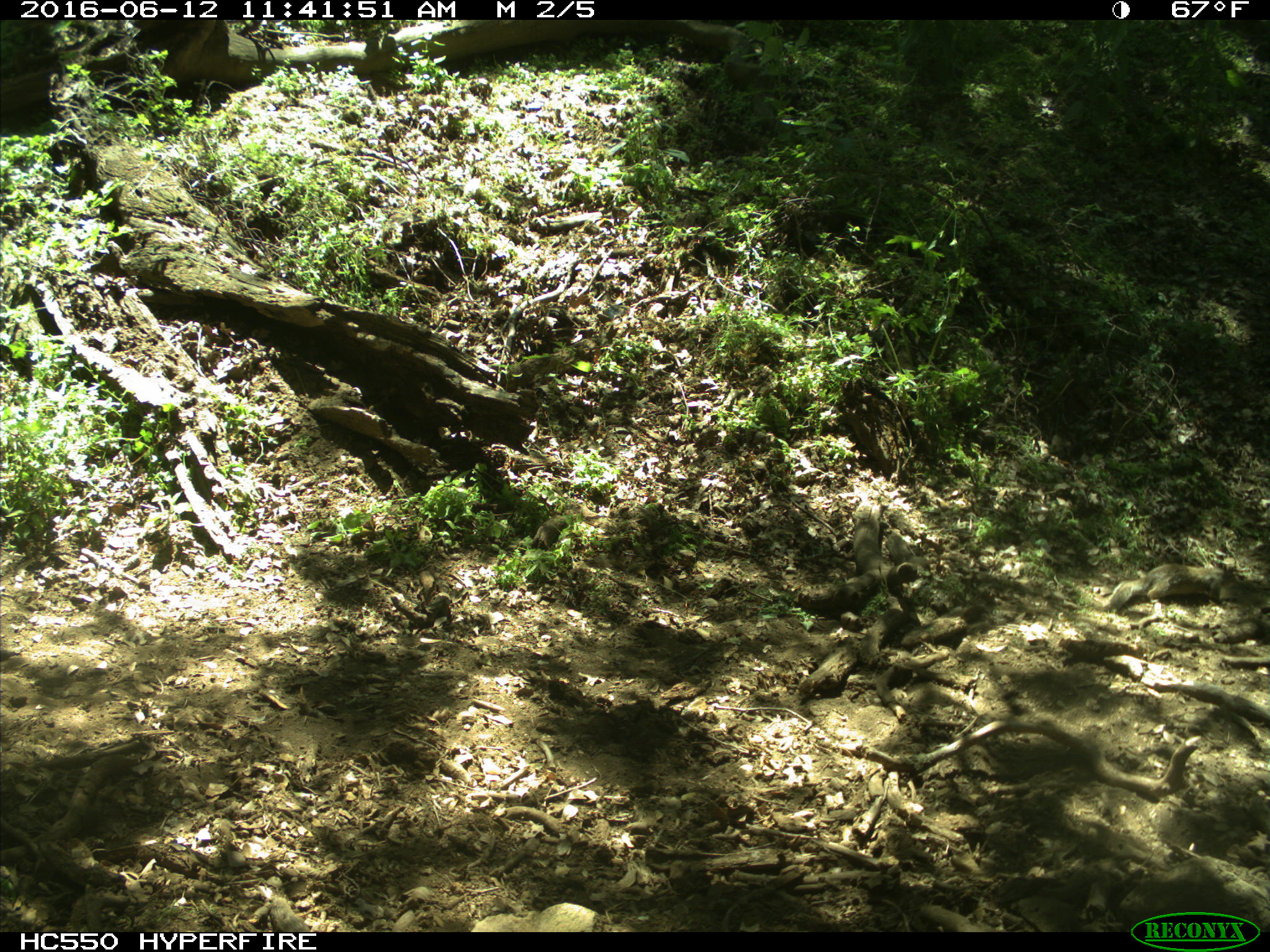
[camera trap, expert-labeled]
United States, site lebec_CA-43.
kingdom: Animalia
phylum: Chordata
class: Mammalia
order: Rodentia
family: Sciuridae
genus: Otospermophilus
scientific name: Otospermophilus beecheyi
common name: california ground squirrel